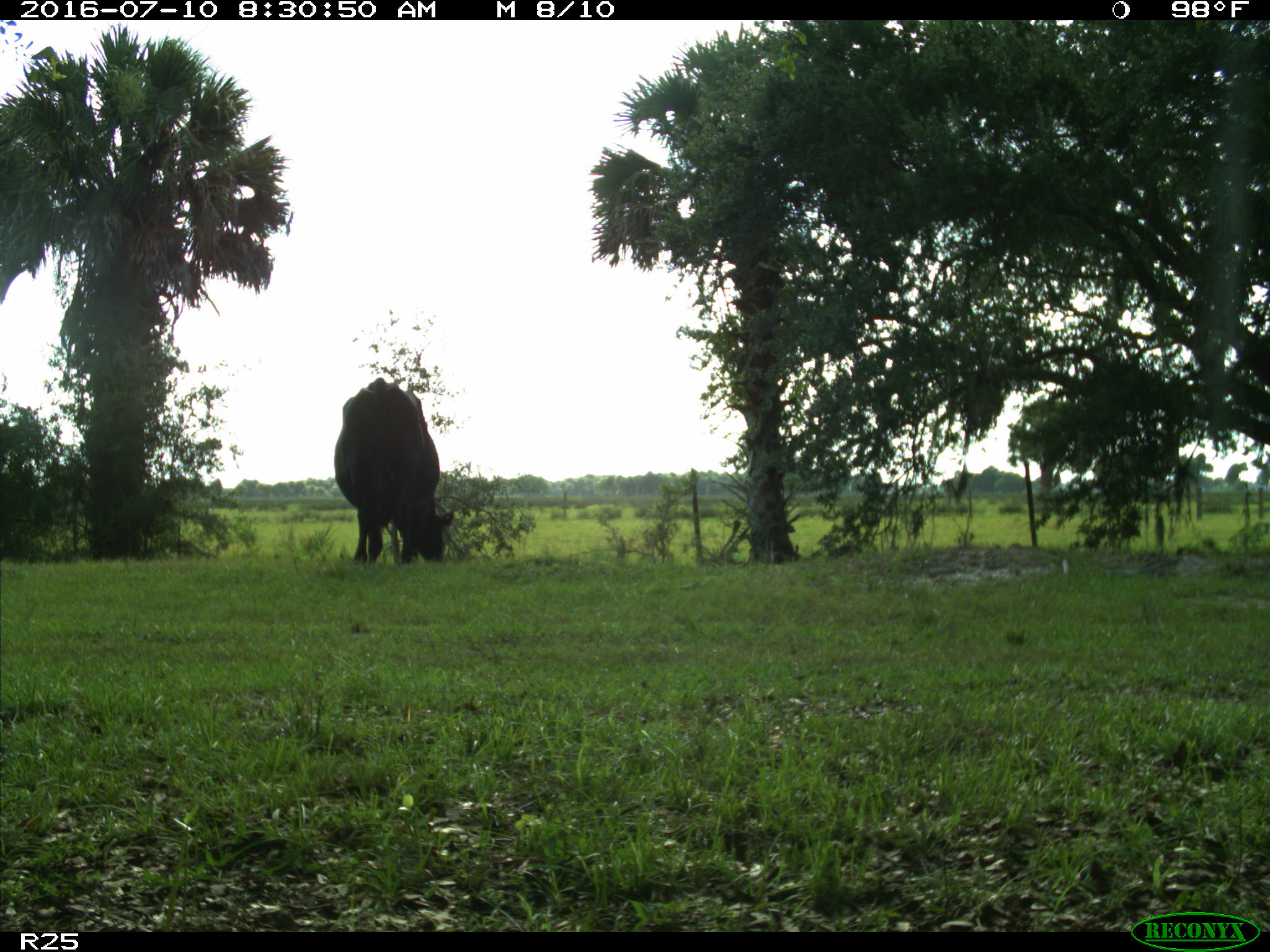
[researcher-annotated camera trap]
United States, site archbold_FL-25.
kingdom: Animalia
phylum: Chordata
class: Mammalia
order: Artiodactyla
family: Bovidae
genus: Bos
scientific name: Bos taurus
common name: domestic cow